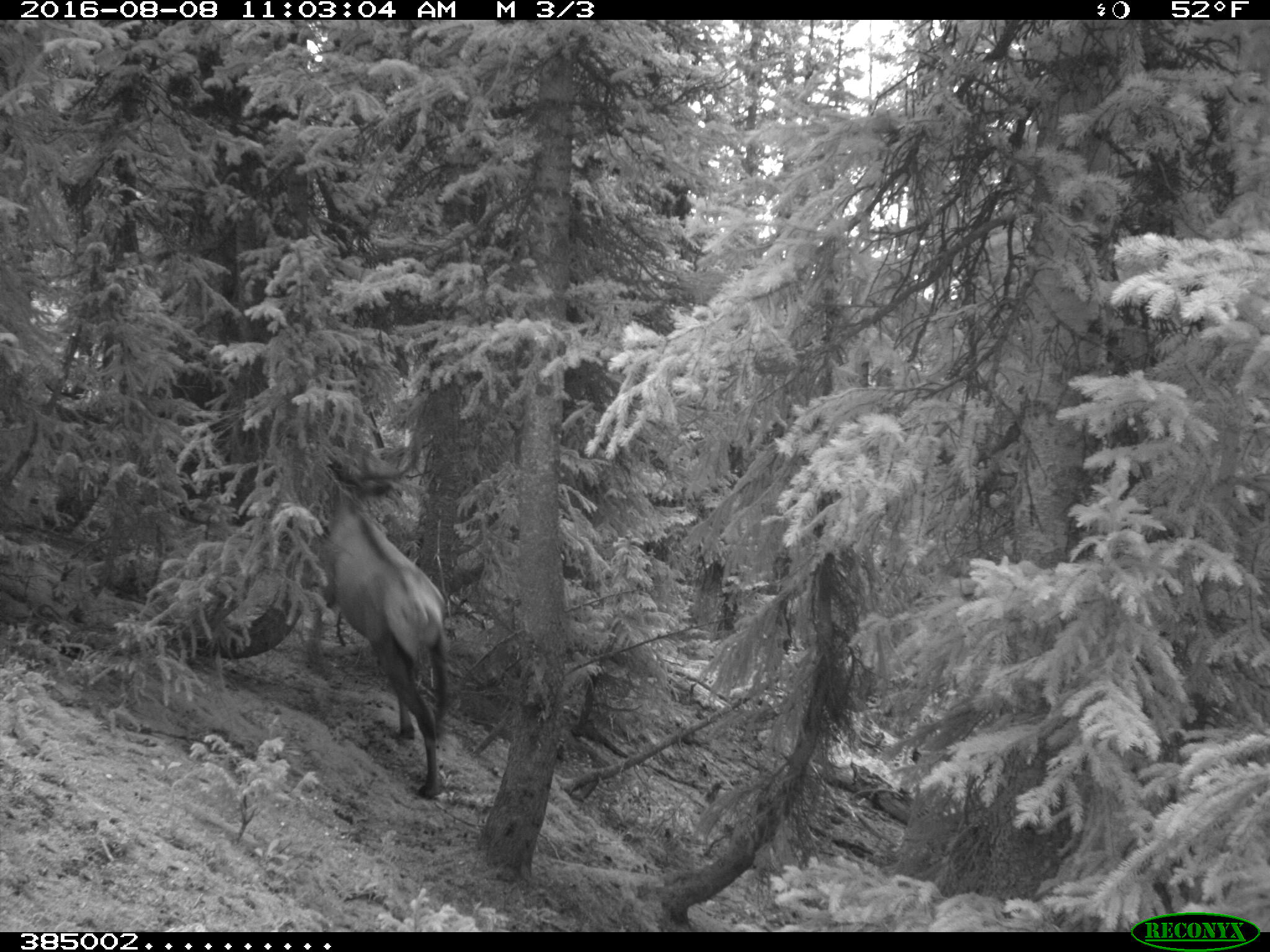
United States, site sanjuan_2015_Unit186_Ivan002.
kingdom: Animalia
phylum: Chordata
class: Mammalia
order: Artiodactyla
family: Cervidae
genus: Cervus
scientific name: Cervus elaphus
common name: red deer